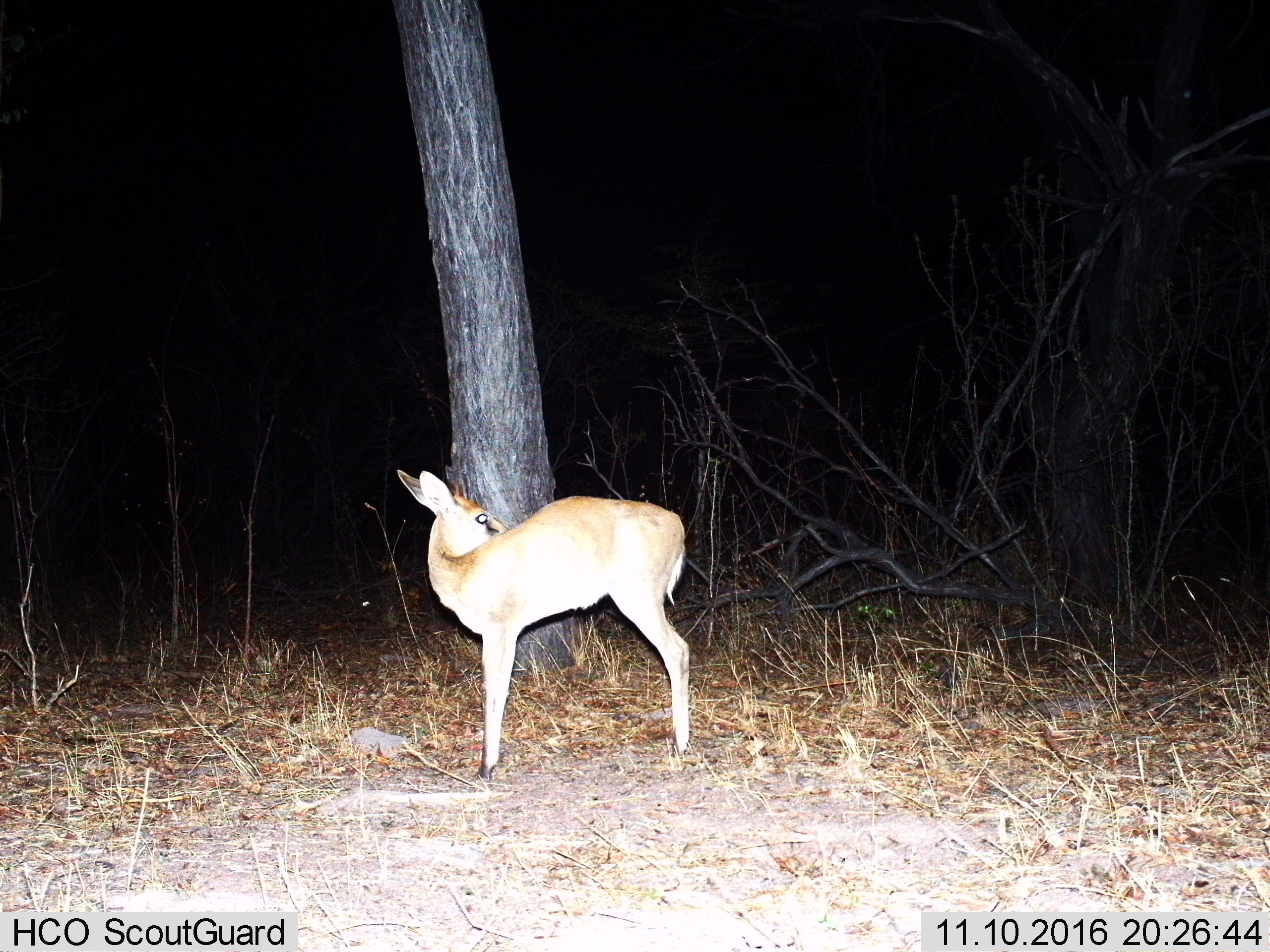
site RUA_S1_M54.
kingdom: Animalia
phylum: Chordata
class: Mammalia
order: Artiodactyla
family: Bovidae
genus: Sylvicapra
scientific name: Sylvicapra grimmia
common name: common duiker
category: duikercommongrey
Duikercommongrey (common duiker) (Sylvicapra grimmia), count 1. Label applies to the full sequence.